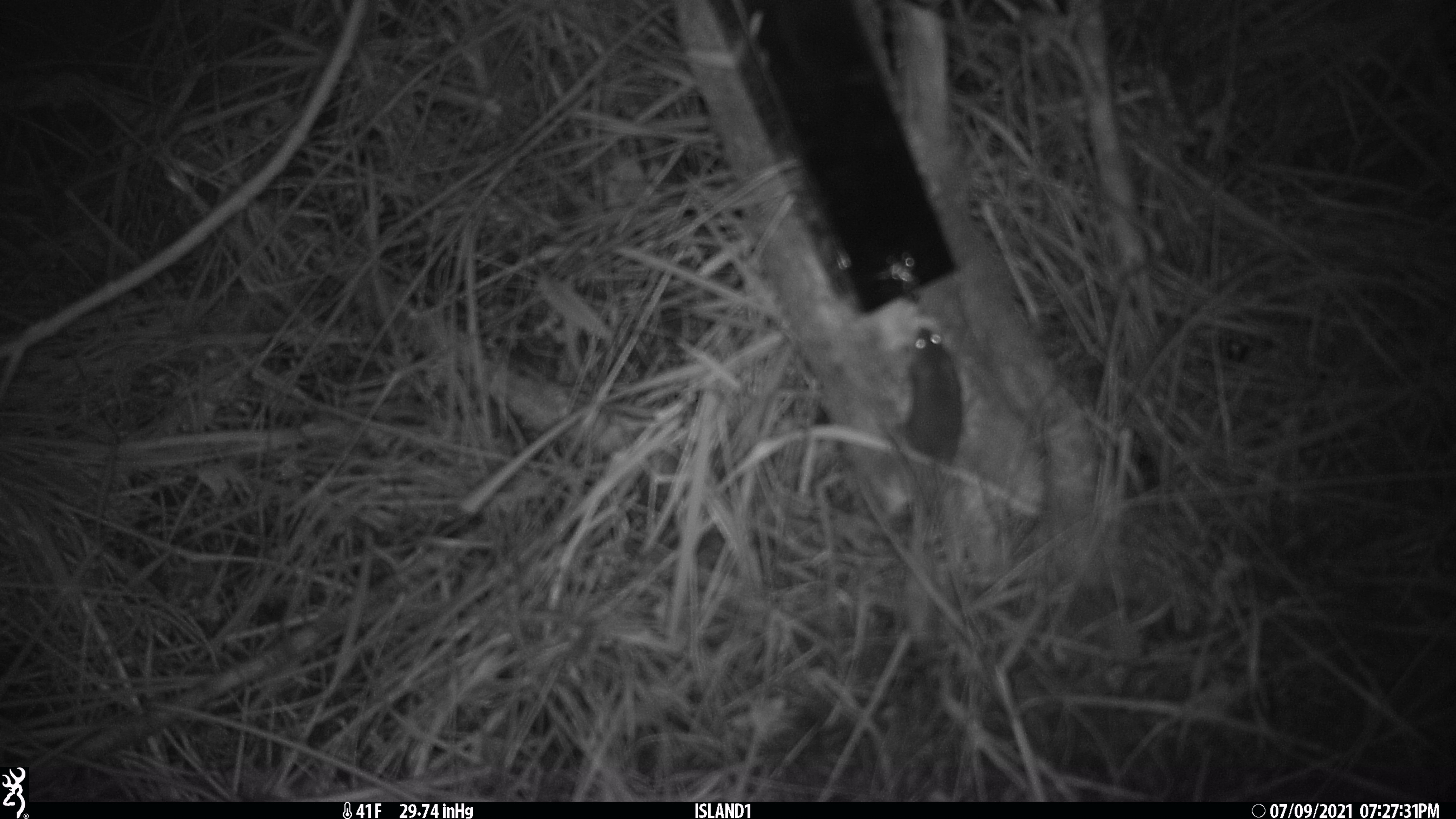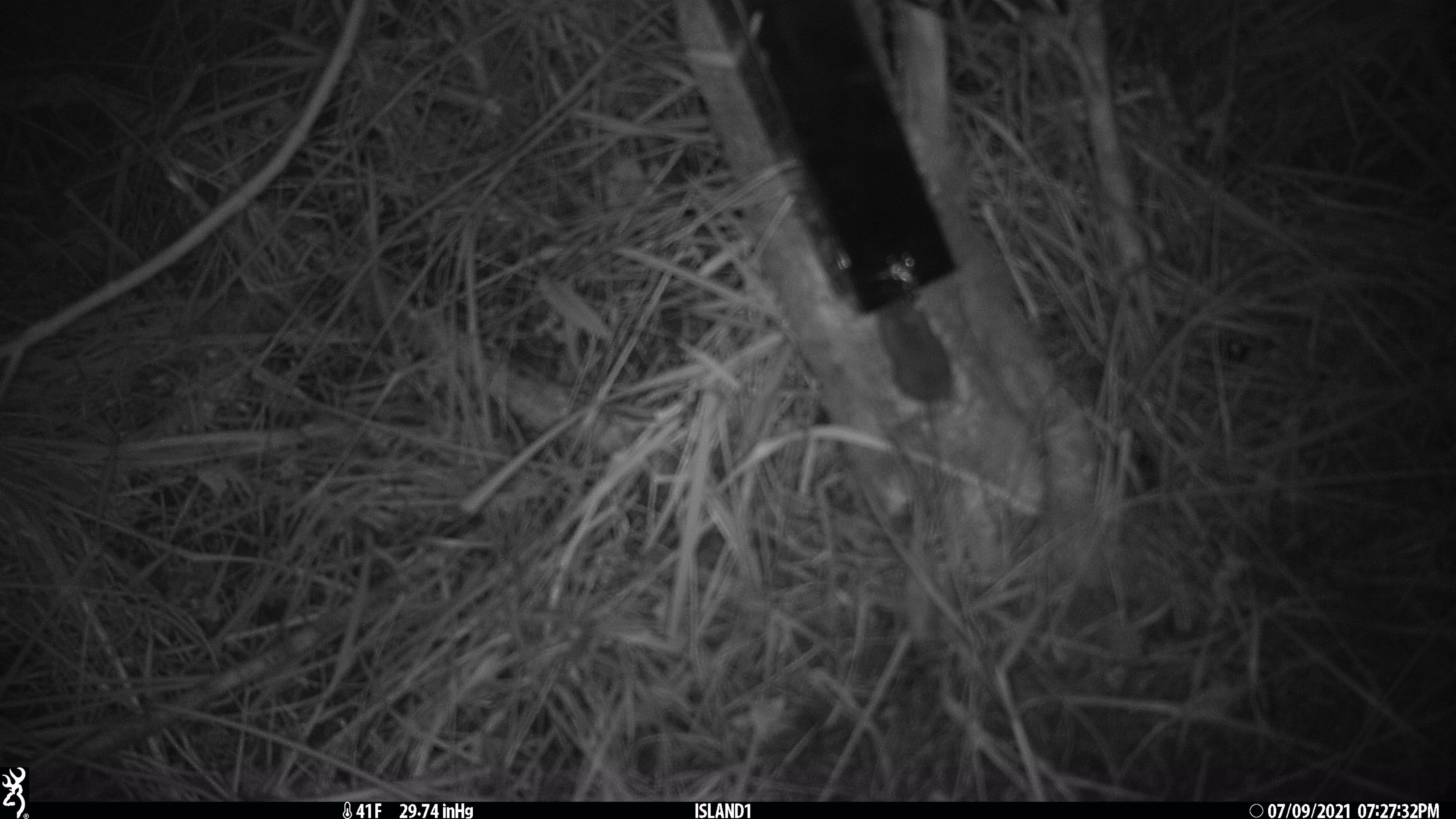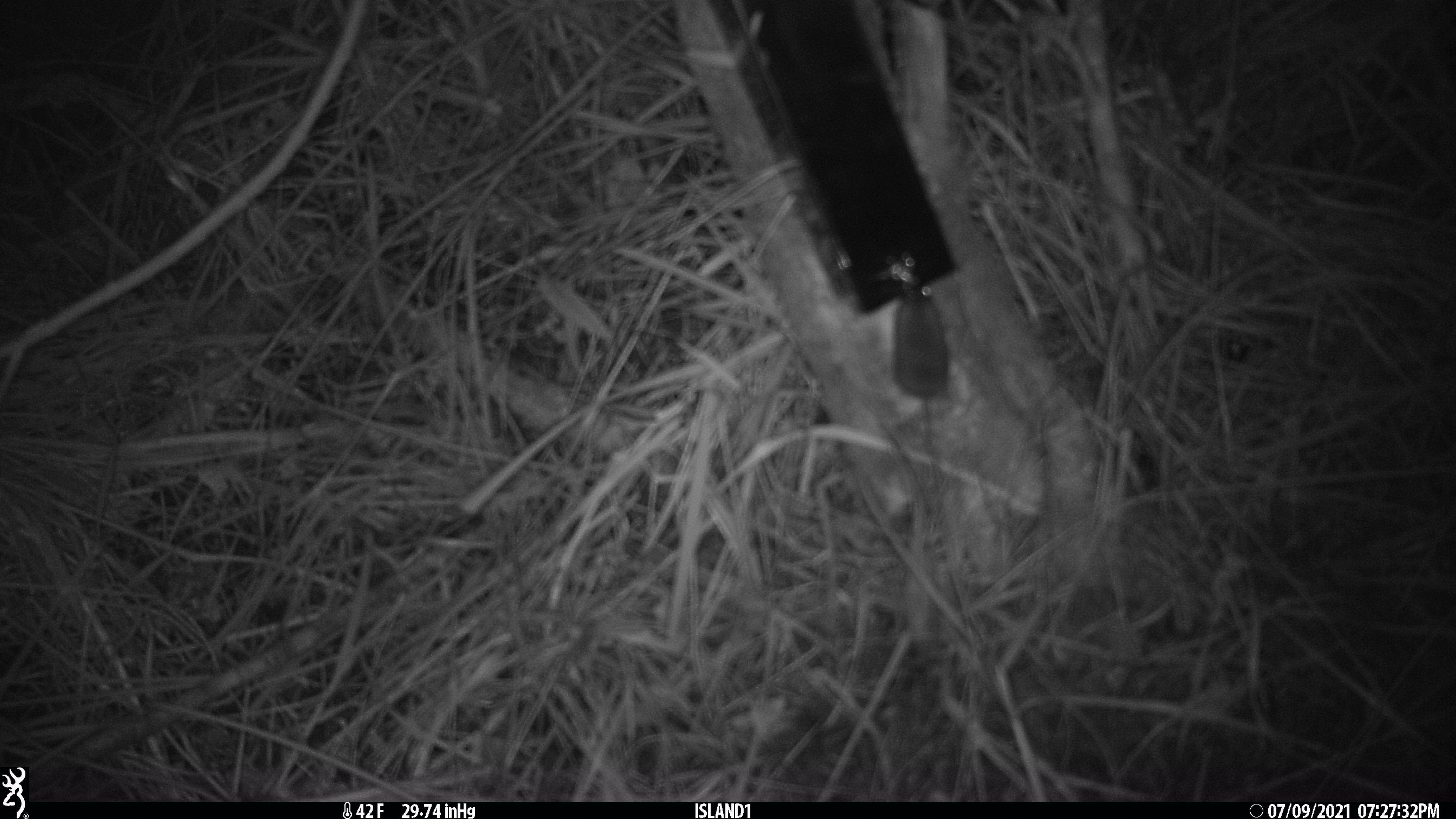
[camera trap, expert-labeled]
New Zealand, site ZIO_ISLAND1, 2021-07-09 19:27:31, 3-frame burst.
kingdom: Animalia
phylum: Chordata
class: Mammalia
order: Rodentia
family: Muridae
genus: Mus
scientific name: Mus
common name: mouse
Mouse (Mus).